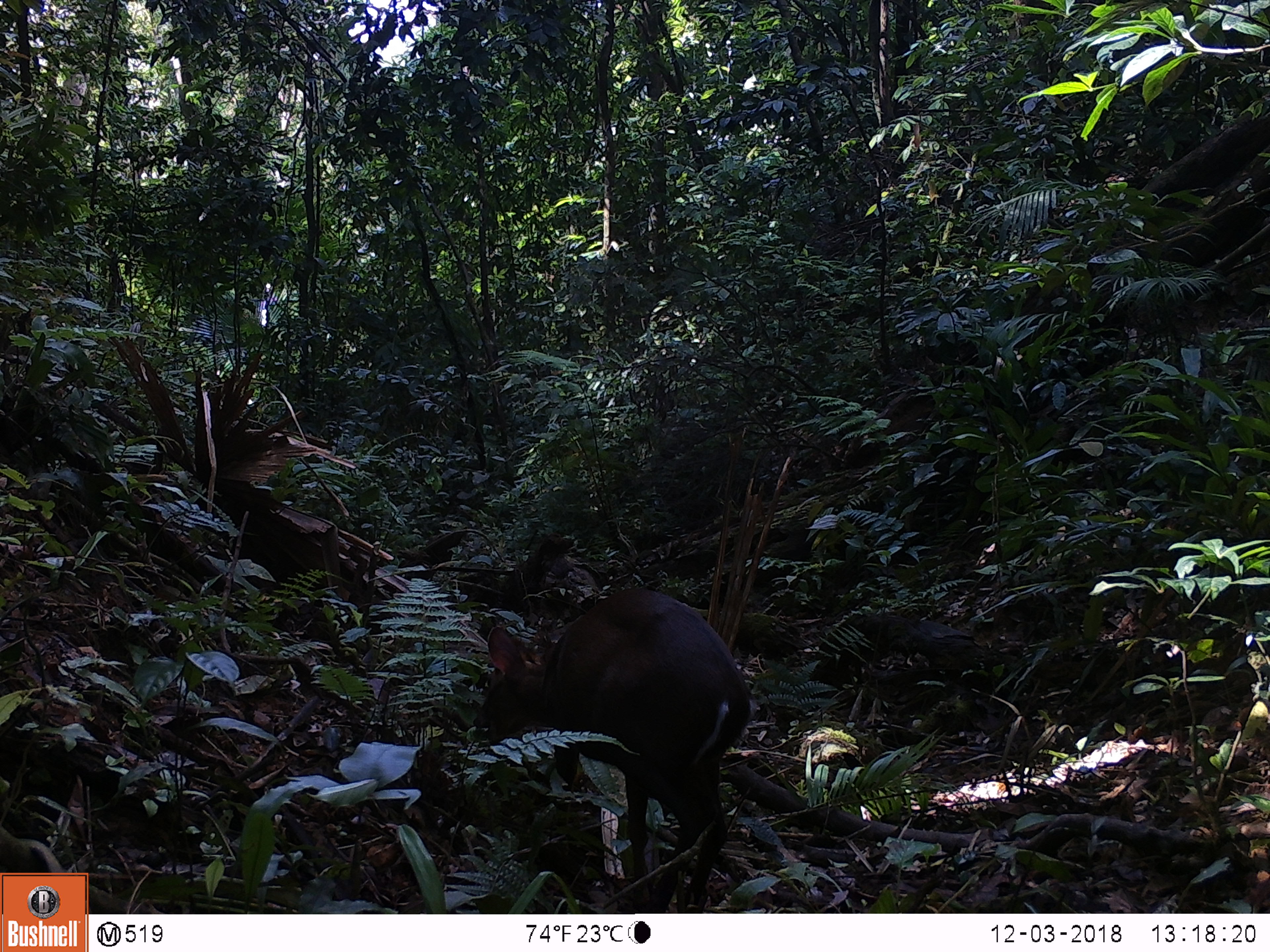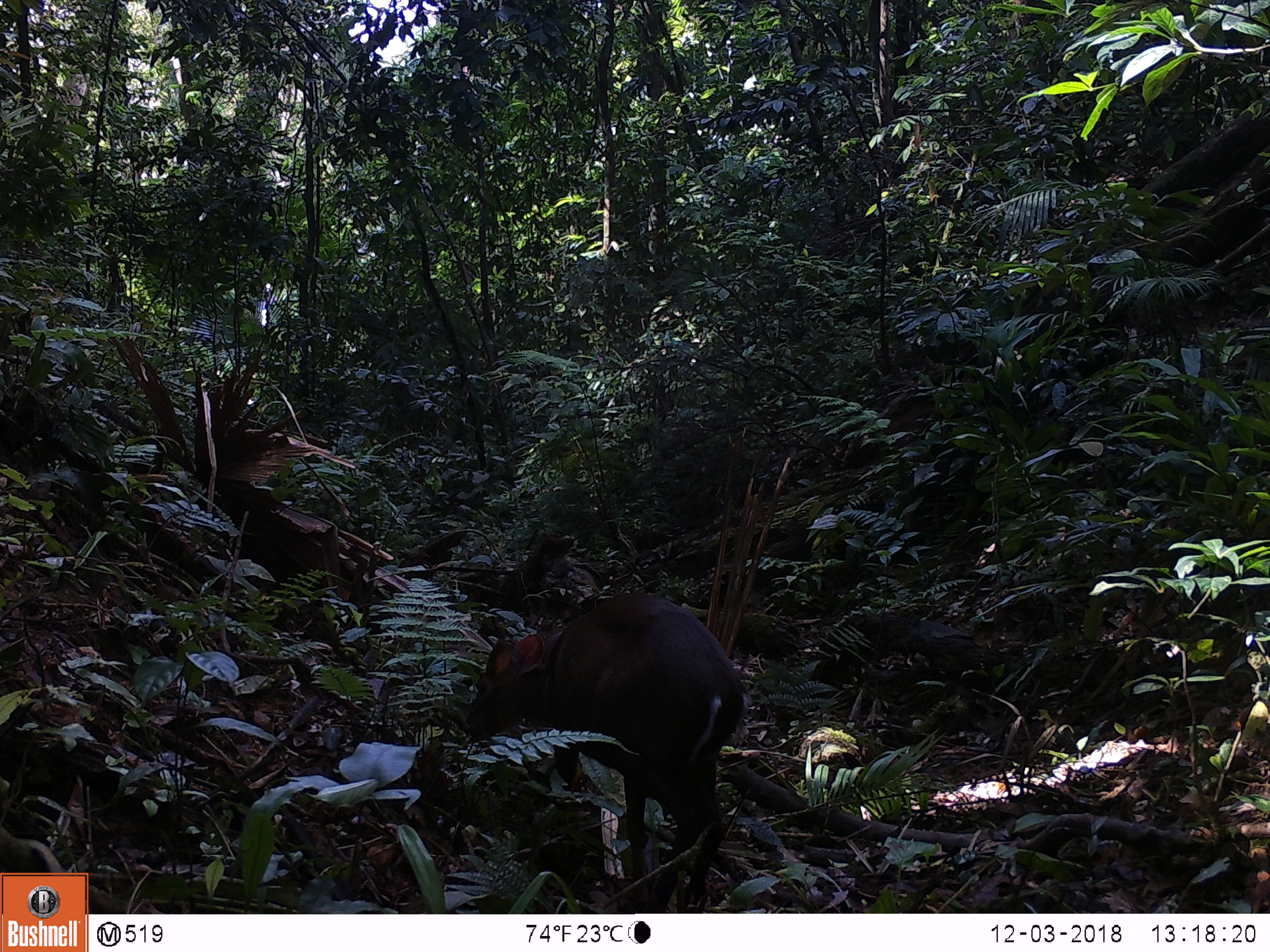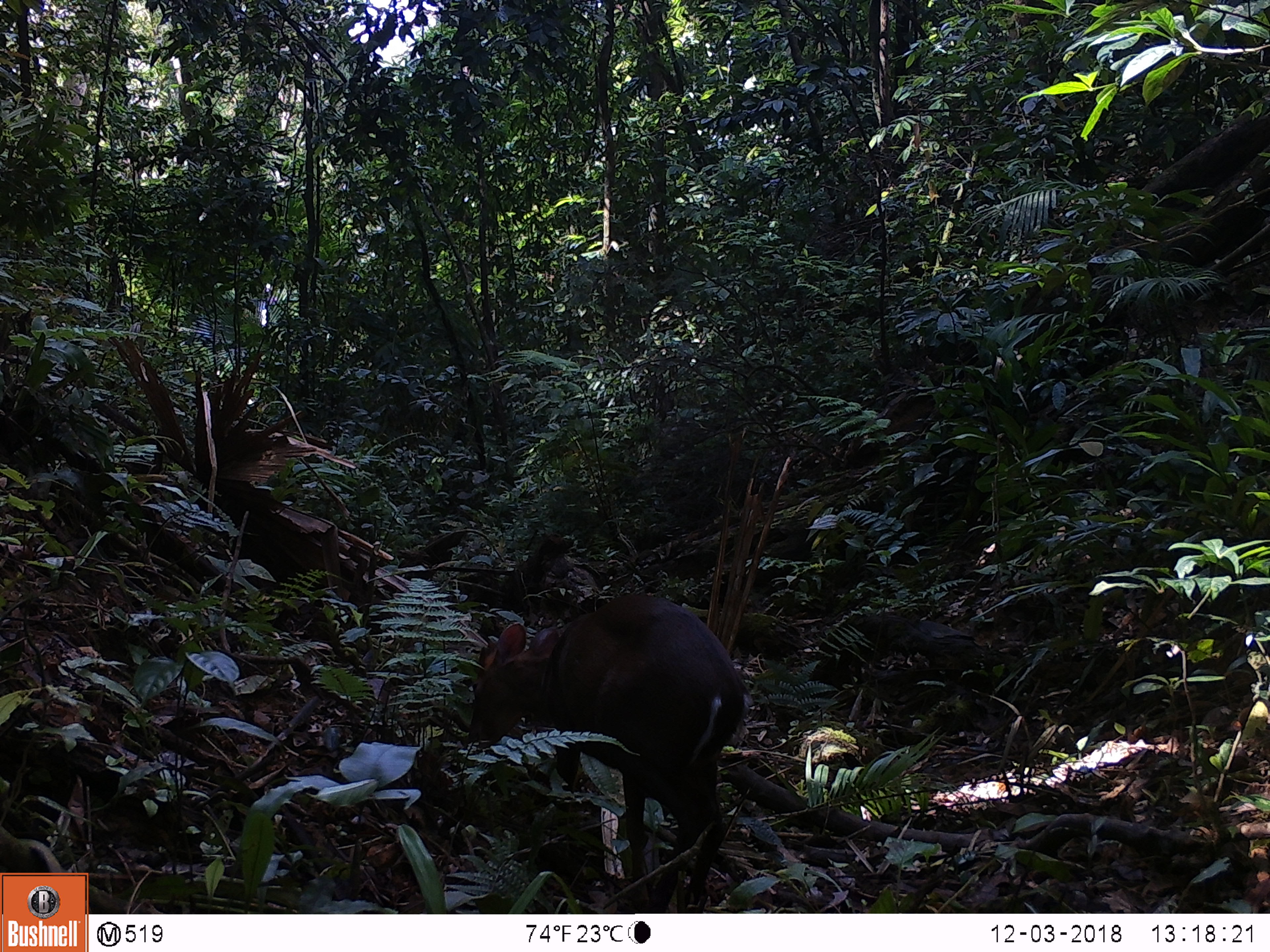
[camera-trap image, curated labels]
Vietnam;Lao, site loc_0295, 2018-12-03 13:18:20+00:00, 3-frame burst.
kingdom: Animalia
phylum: Chordata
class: Mammalia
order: Artiodactyla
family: Cervidae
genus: Muntiacus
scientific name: Muntiacus rooseveltorum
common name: roosevelt's muntjac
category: roosevelts muntjac group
Roosevelts muntjac group (roosevelt's muntjac) (Muntiacus rooseveltorum). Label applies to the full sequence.